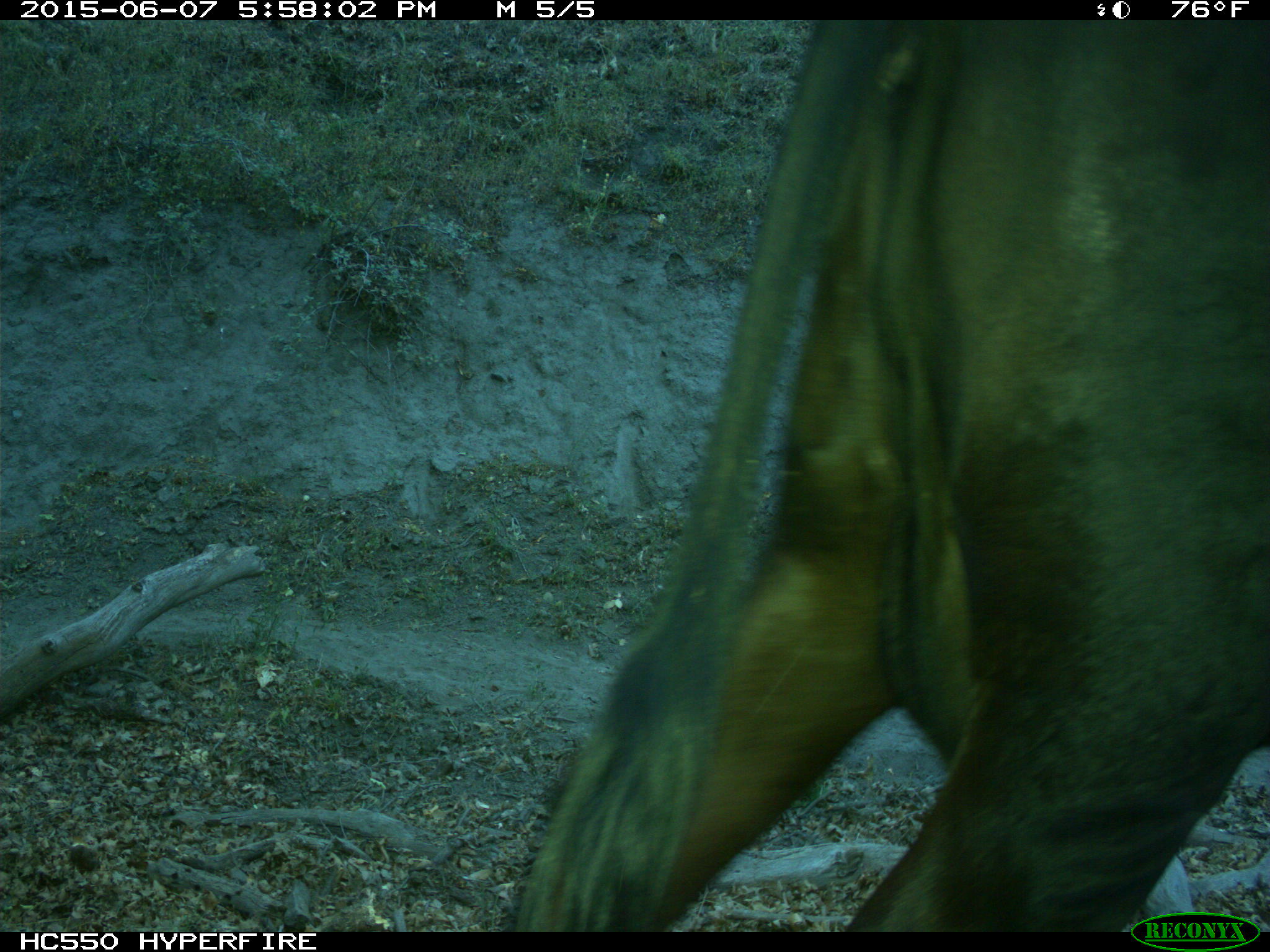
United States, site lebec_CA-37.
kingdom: Animalia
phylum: Chordata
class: Mammalia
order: Artiodactyla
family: Bovidae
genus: Bos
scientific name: Bos taurus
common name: domestic cow